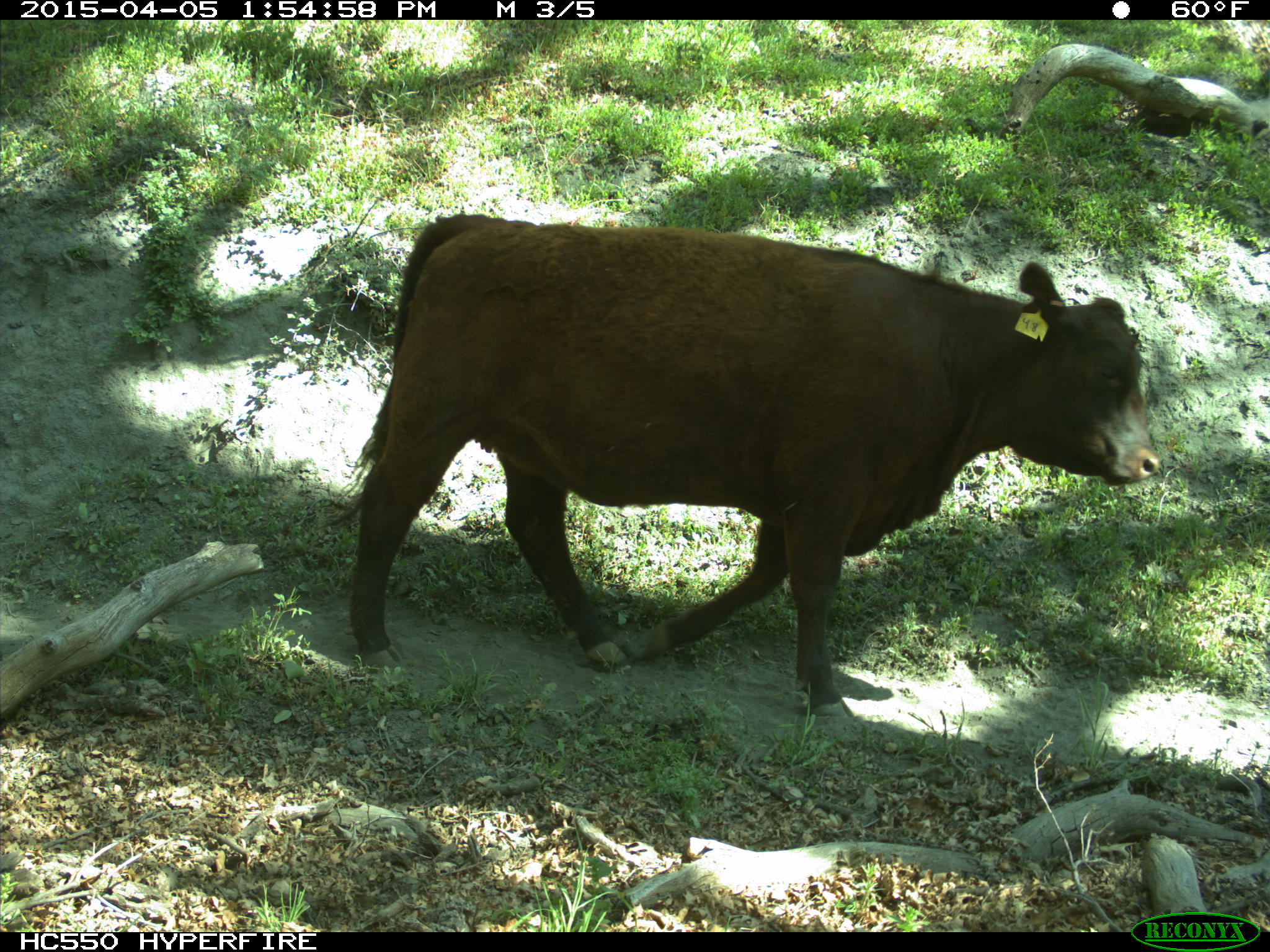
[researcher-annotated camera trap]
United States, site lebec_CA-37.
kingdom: Animalia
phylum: Chordata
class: Mammalia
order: Artiodactyla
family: Bovidae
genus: Bos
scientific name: Bos taurus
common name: domestic cow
Bos taurus (domestic cow).